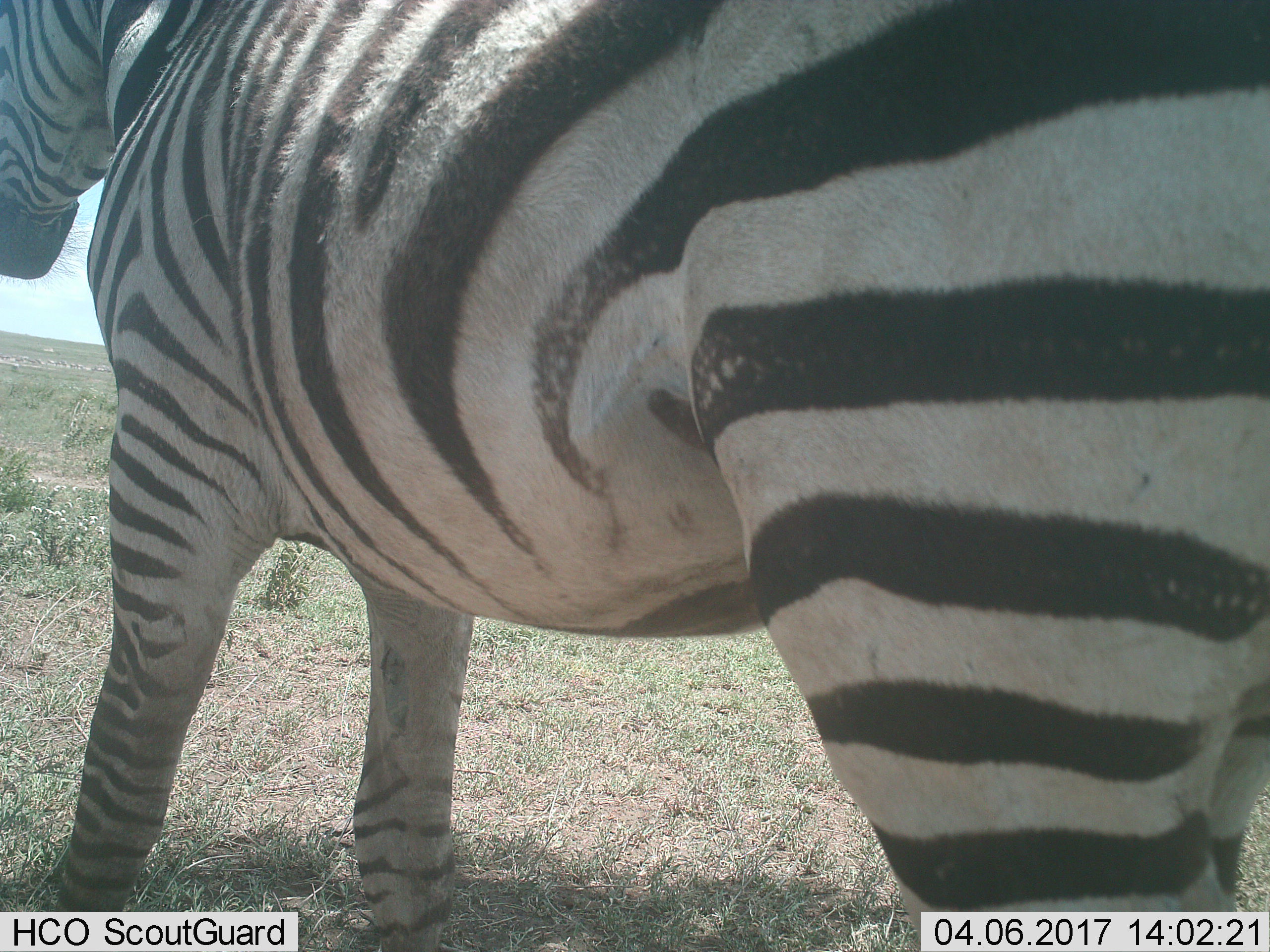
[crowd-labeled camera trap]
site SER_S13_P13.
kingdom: Animalia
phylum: Chordata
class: Mammalia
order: Perissodactyla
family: Equidae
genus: Equus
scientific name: Equus quagga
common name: plains zebra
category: zebraplains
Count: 1.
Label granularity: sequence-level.